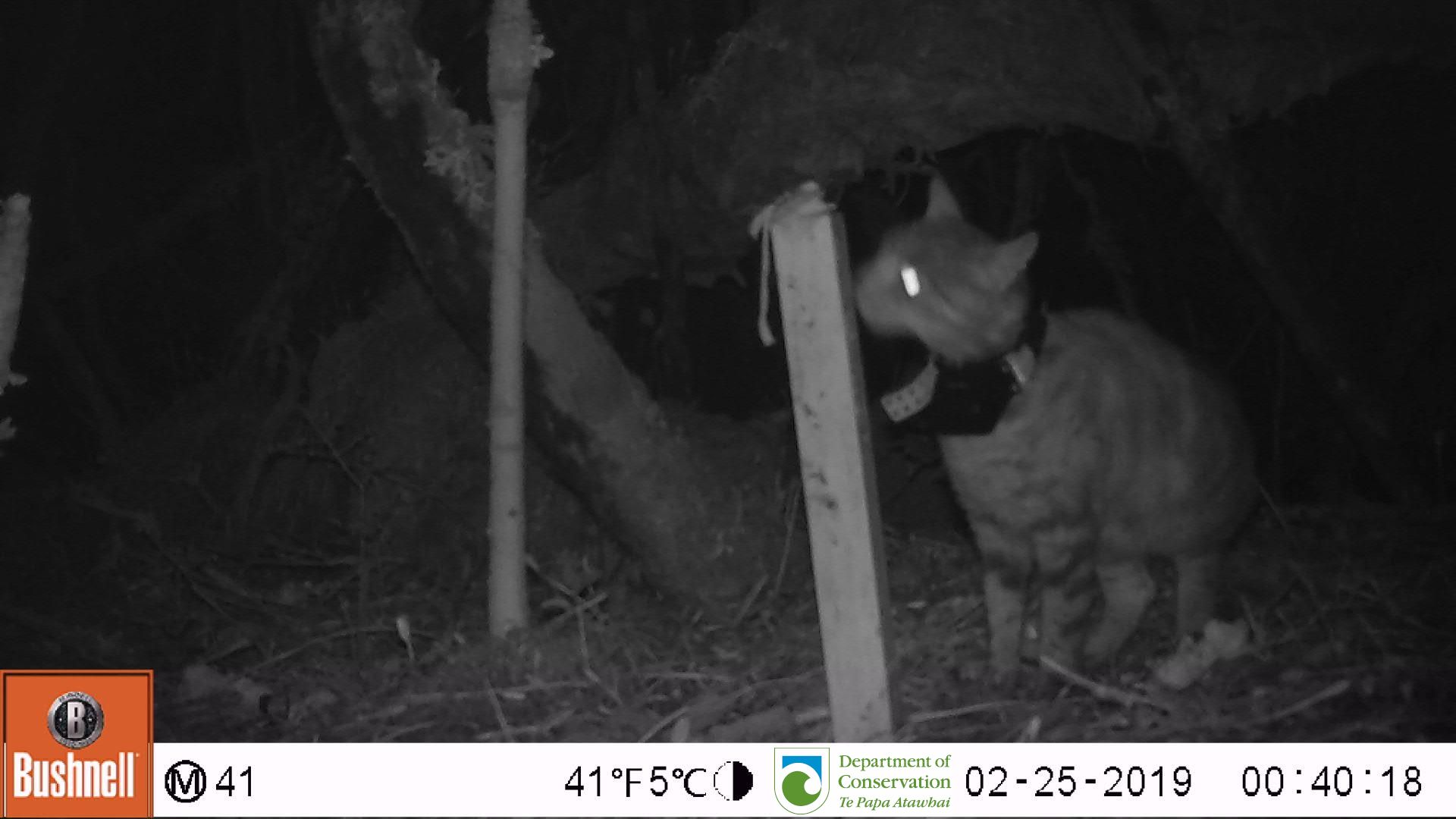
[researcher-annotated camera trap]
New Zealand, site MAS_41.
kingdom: Animalia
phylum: Chordata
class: Mammalia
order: Carnivora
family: Felidae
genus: Felis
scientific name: Felis catus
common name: domestic cat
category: cat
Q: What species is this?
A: Cat (domestic cat) (Felis catus).